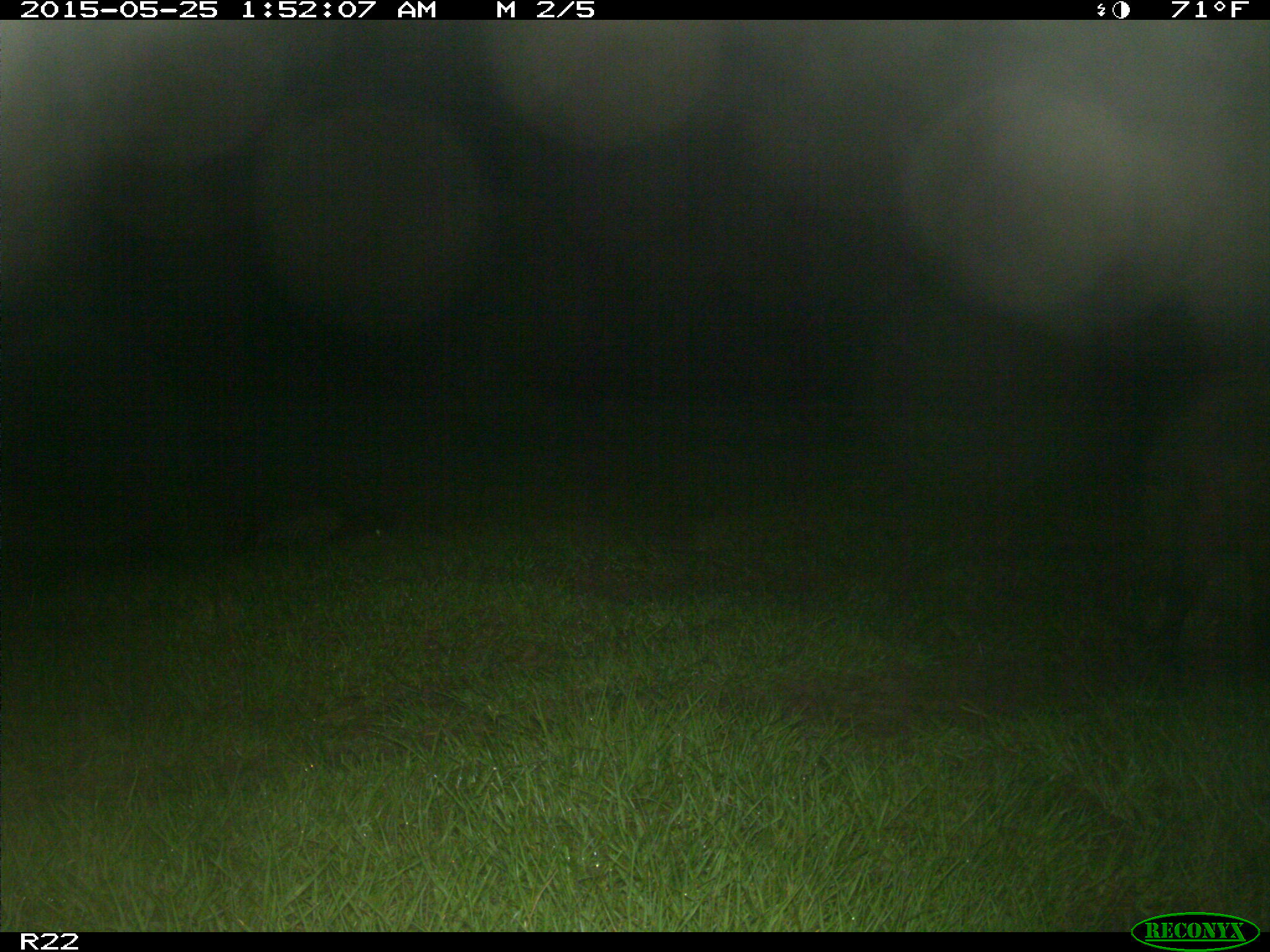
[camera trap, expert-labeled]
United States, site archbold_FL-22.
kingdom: Animalia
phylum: Chordata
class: Mammalia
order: Artiodactyla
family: Bovidae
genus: Bos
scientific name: Bos taurus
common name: domestic cow